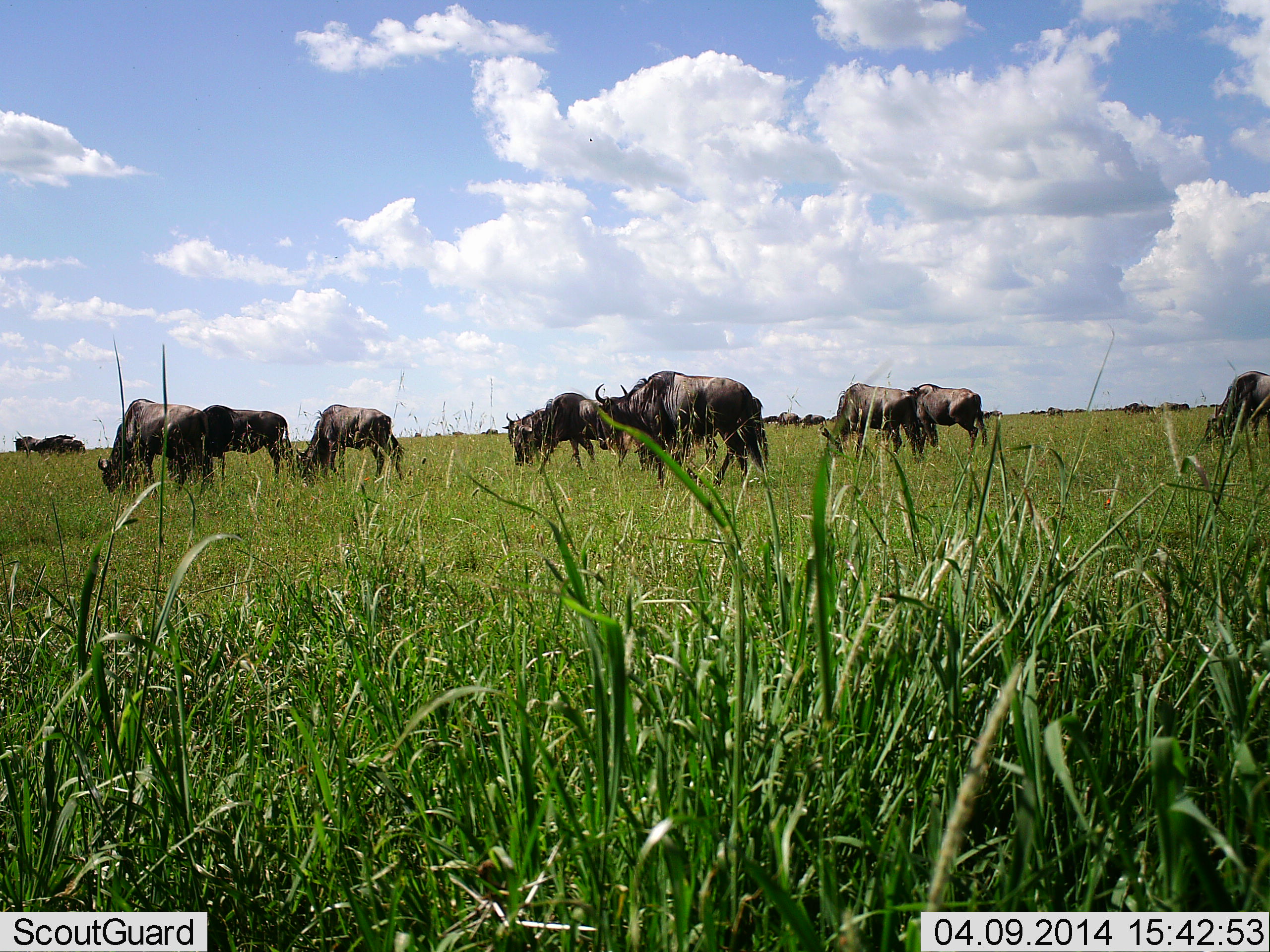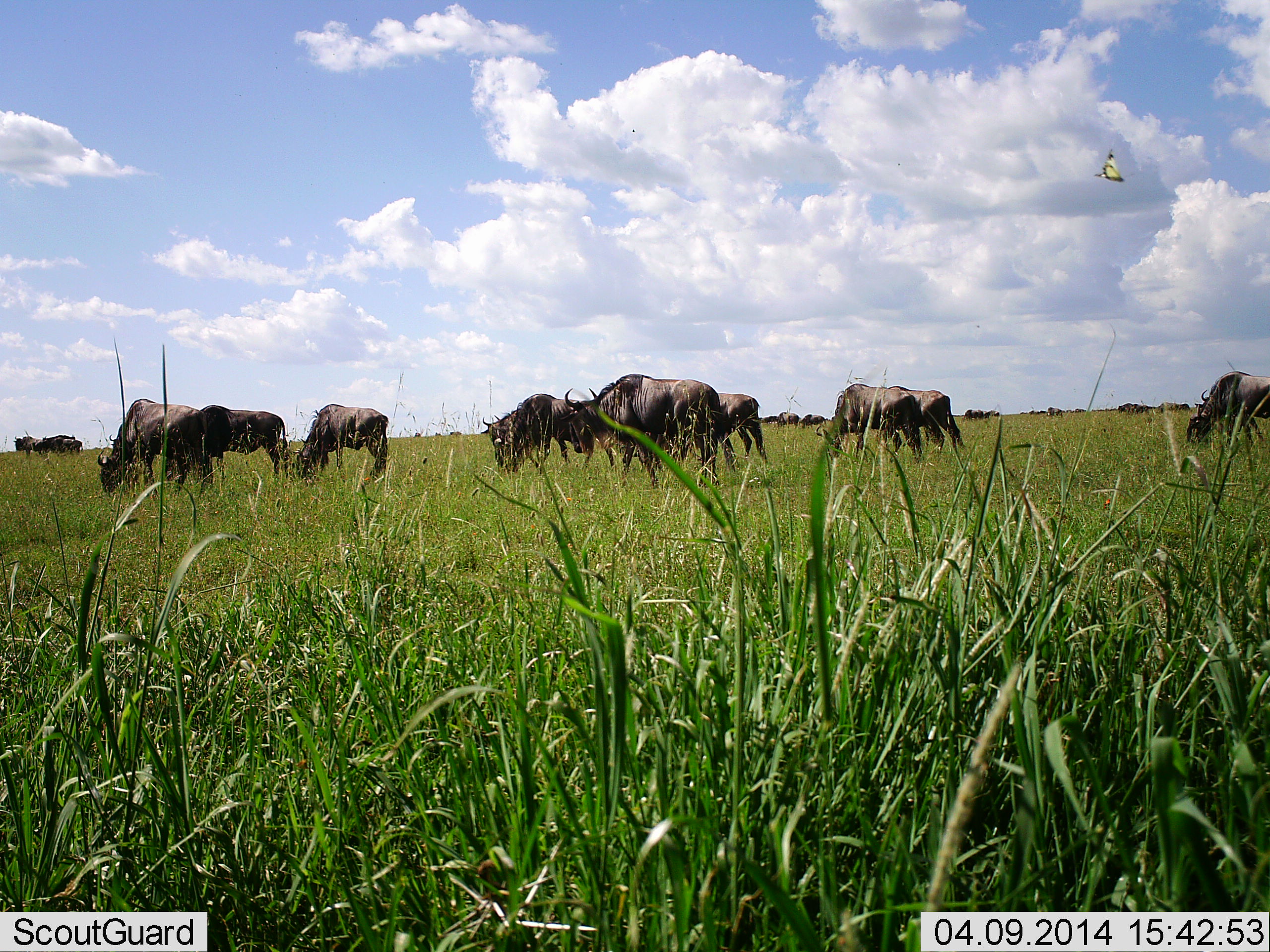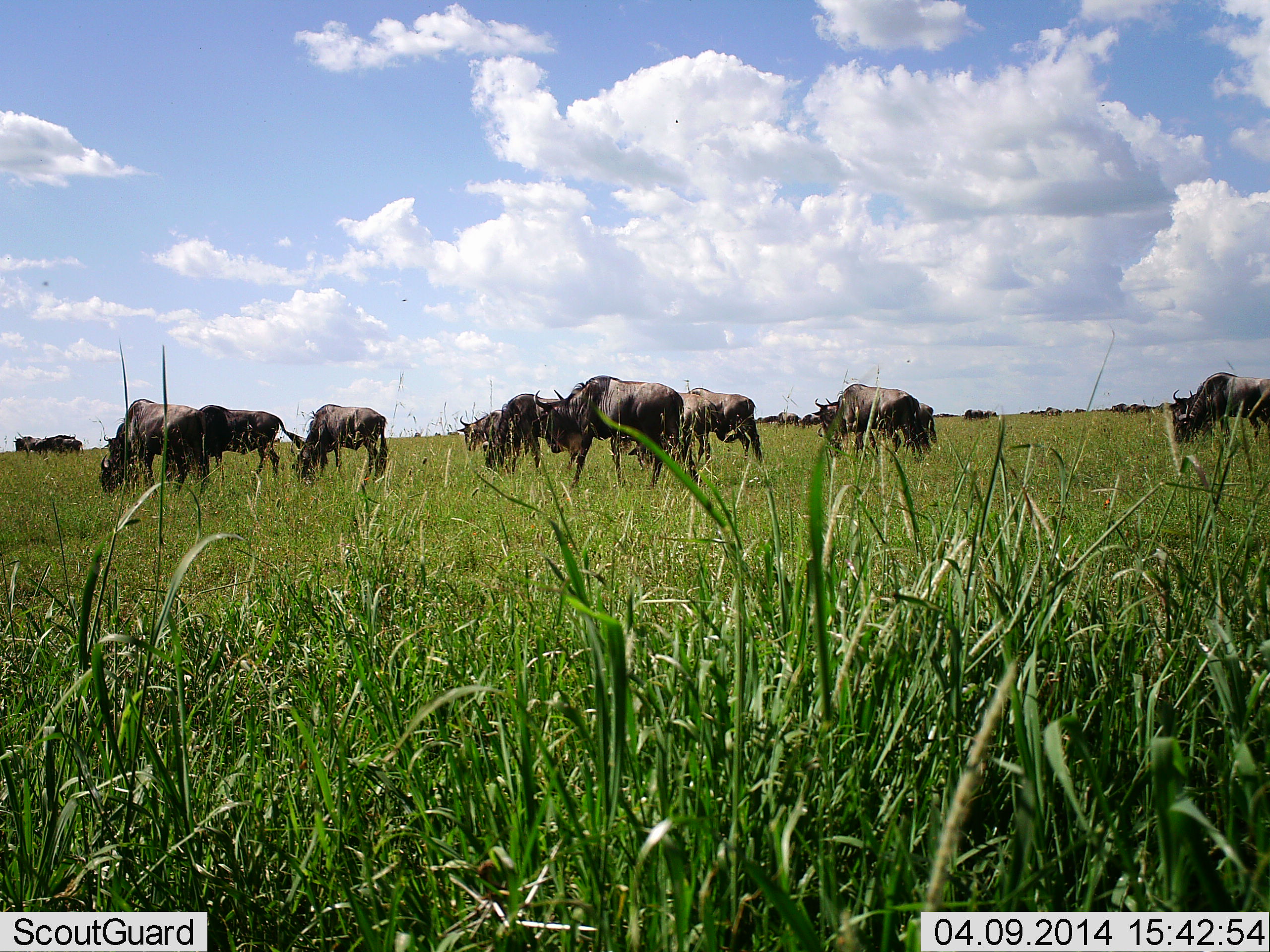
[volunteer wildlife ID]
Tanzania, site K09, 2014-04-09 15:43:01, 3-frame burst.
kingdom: Animalia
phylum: Chordata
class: Mammalia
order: Artiodactyla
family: Bovidae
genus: Connochaetes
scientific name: Connochaetes taurinus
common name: blue wildebeest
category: wildebeest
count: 11-50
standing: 21%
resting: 0%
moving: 36%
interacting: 7%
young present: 0%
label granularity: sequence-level